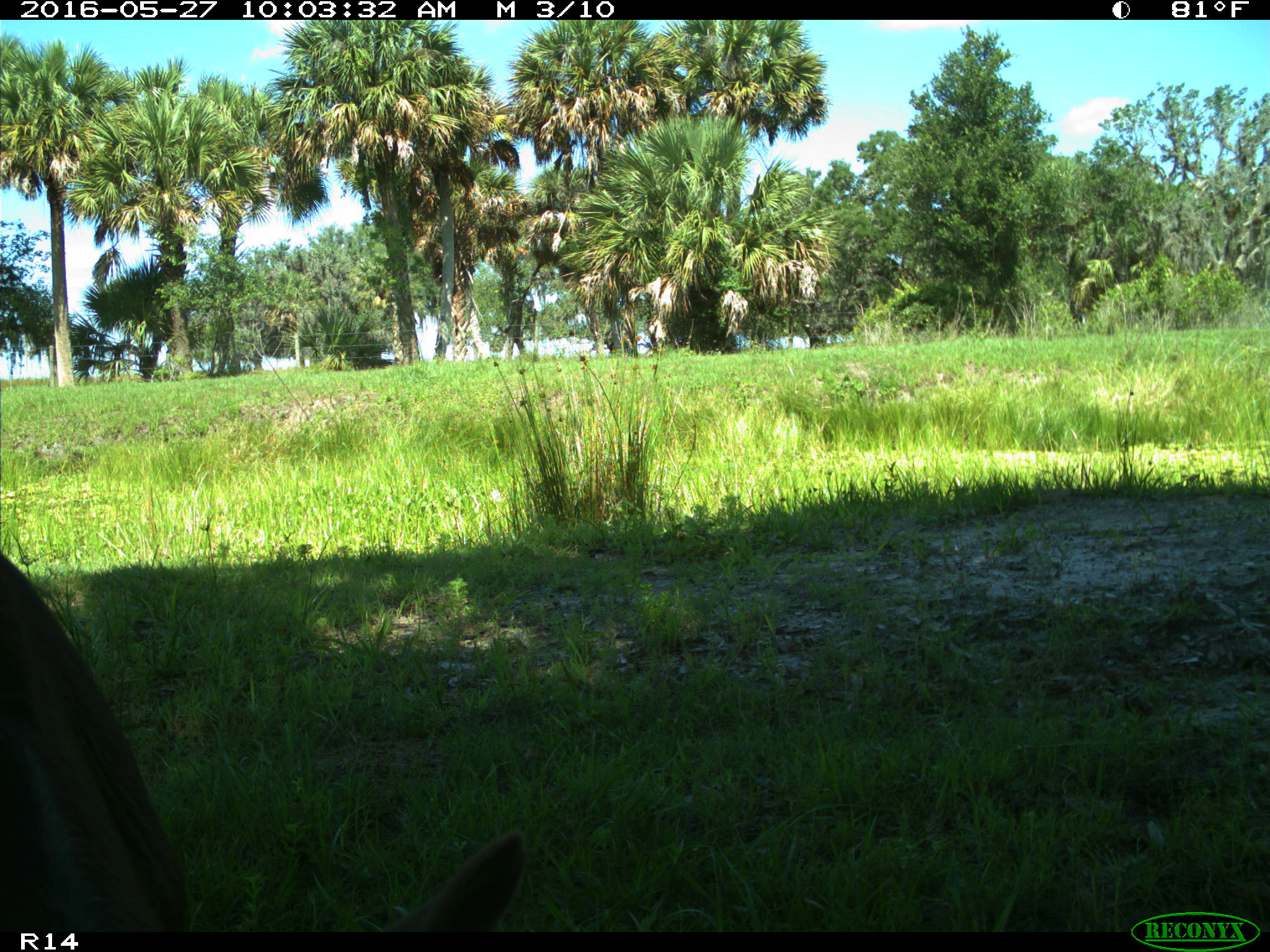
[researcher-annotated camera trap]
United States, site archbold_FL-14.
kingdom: Animalia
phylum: Chordata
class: Mammalia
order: Artiodactyla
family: Suidae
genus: Sus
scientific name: Sus scrofa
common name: wild boar